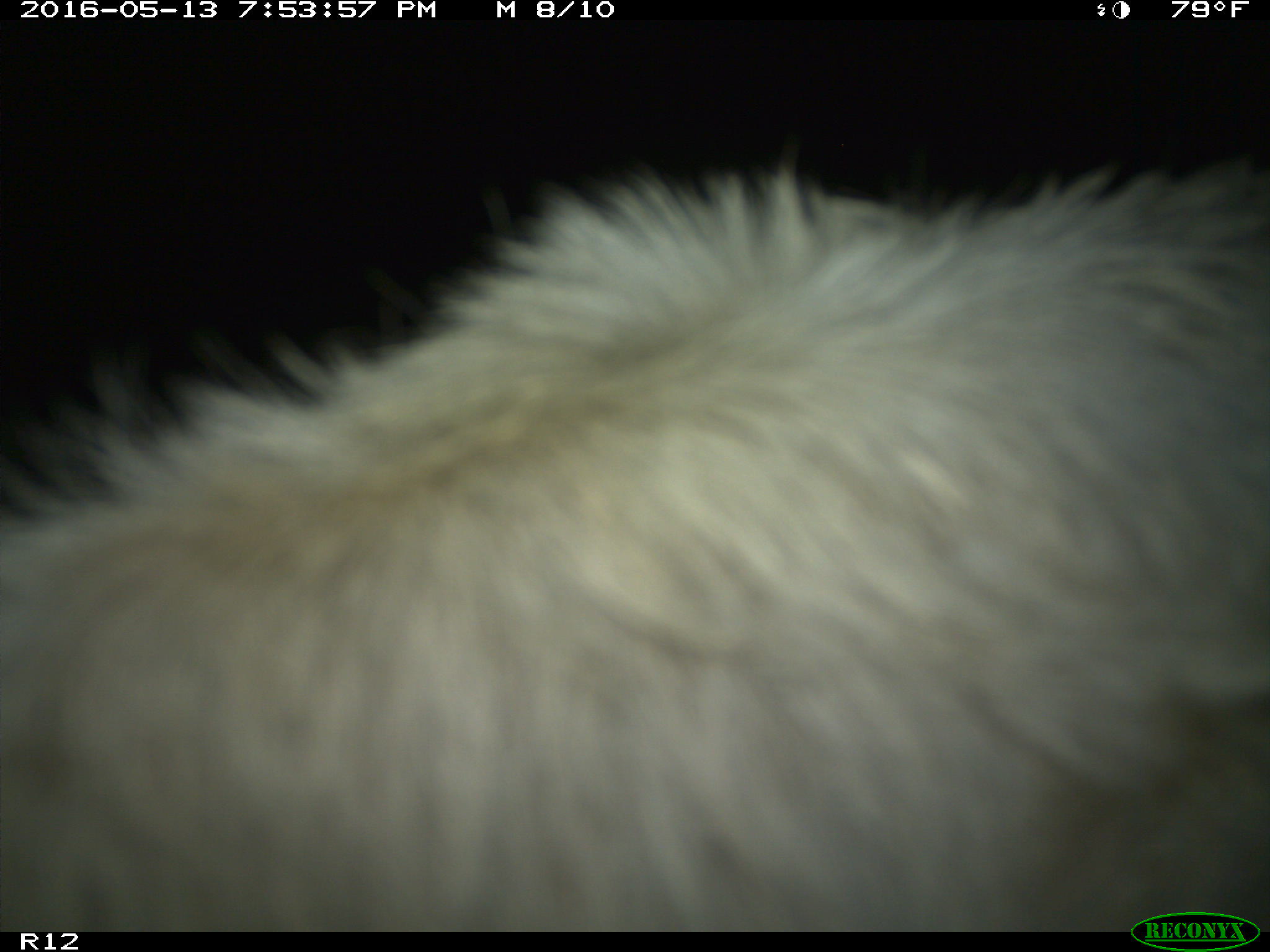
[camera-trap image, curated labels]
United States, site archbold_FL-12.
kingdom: Animalia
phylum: Chordata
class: Mammalia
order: Artiodactyla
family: Bovidae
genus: Bos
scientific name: Bos taurus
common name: domestic cow